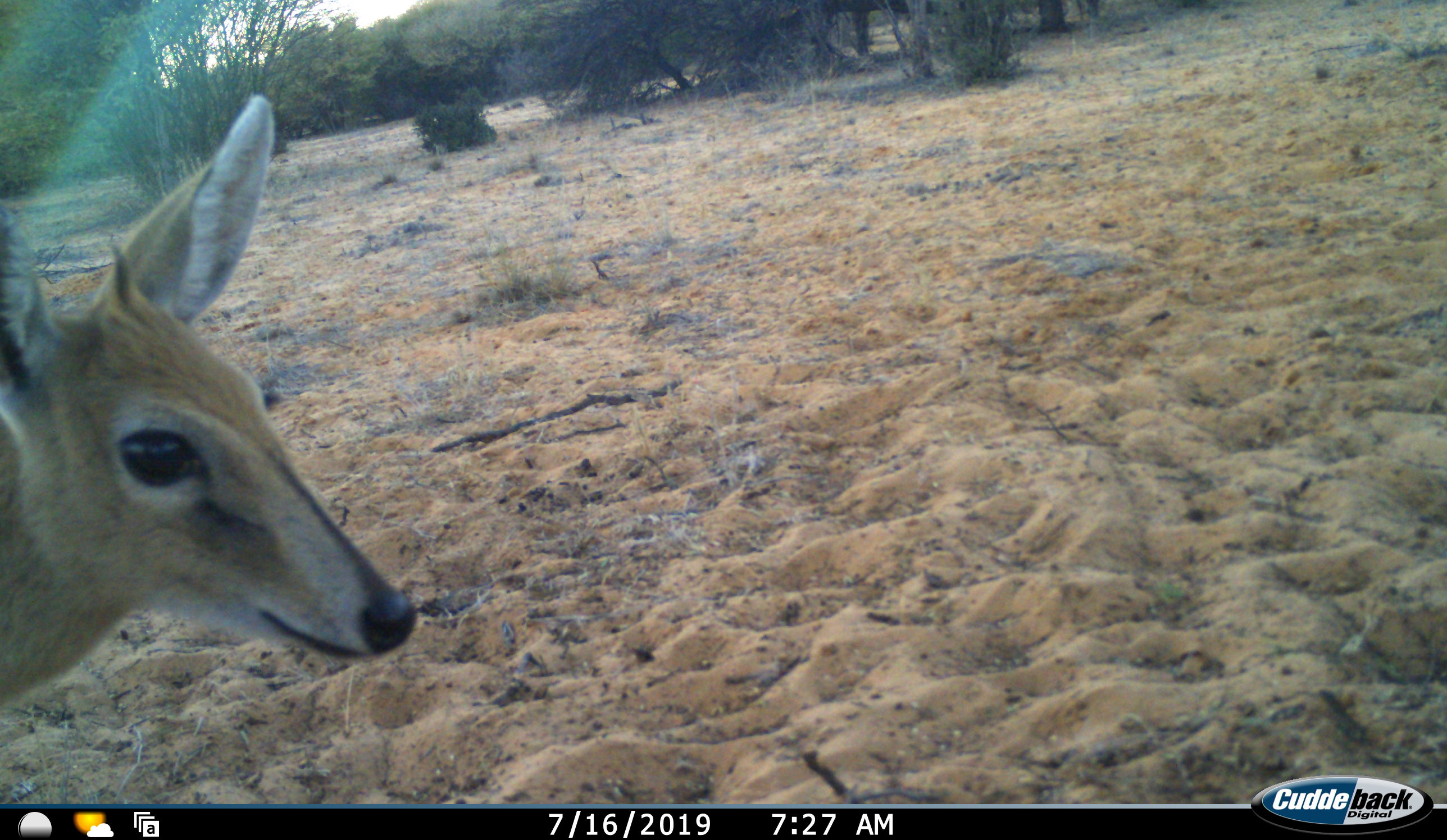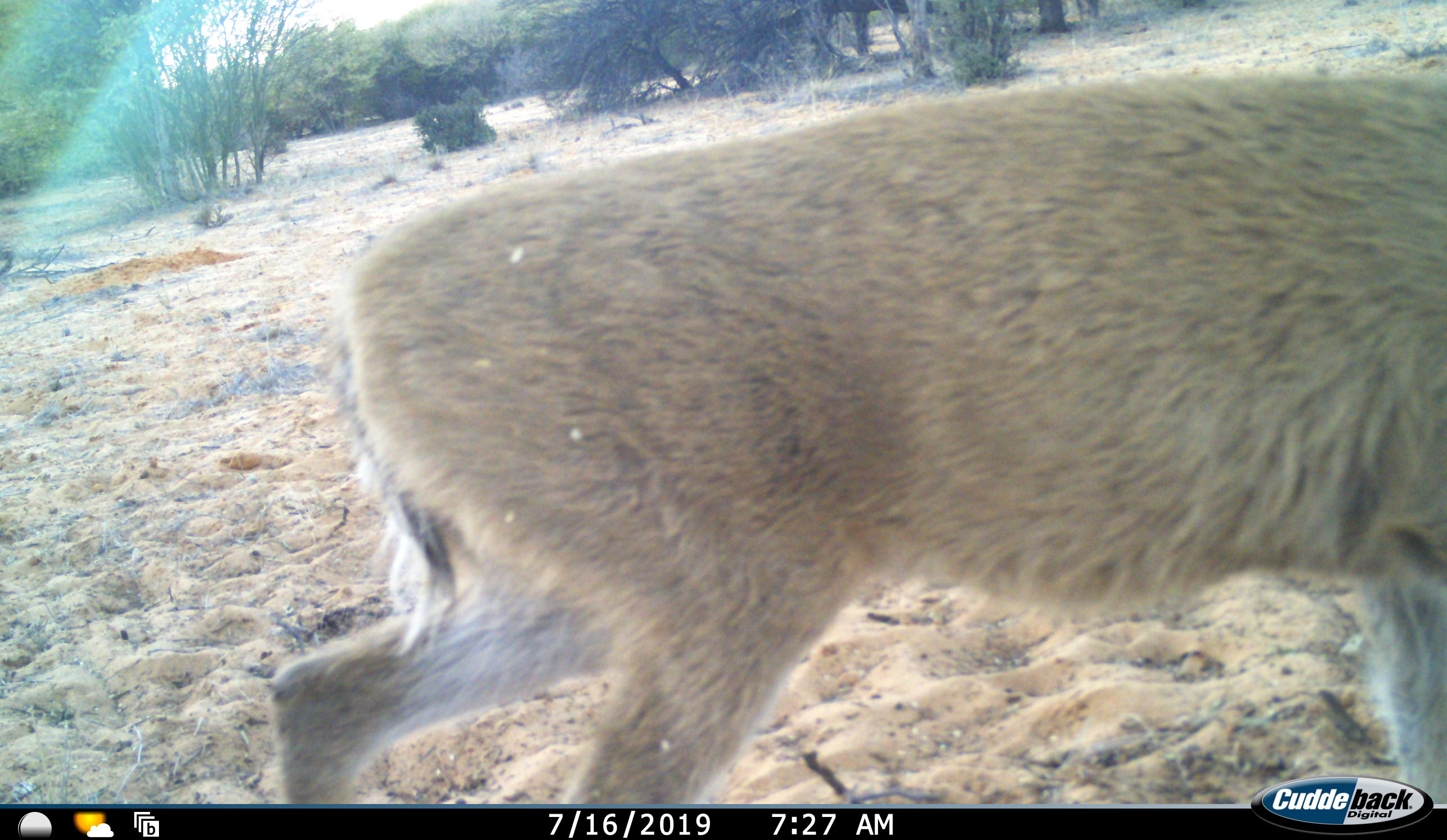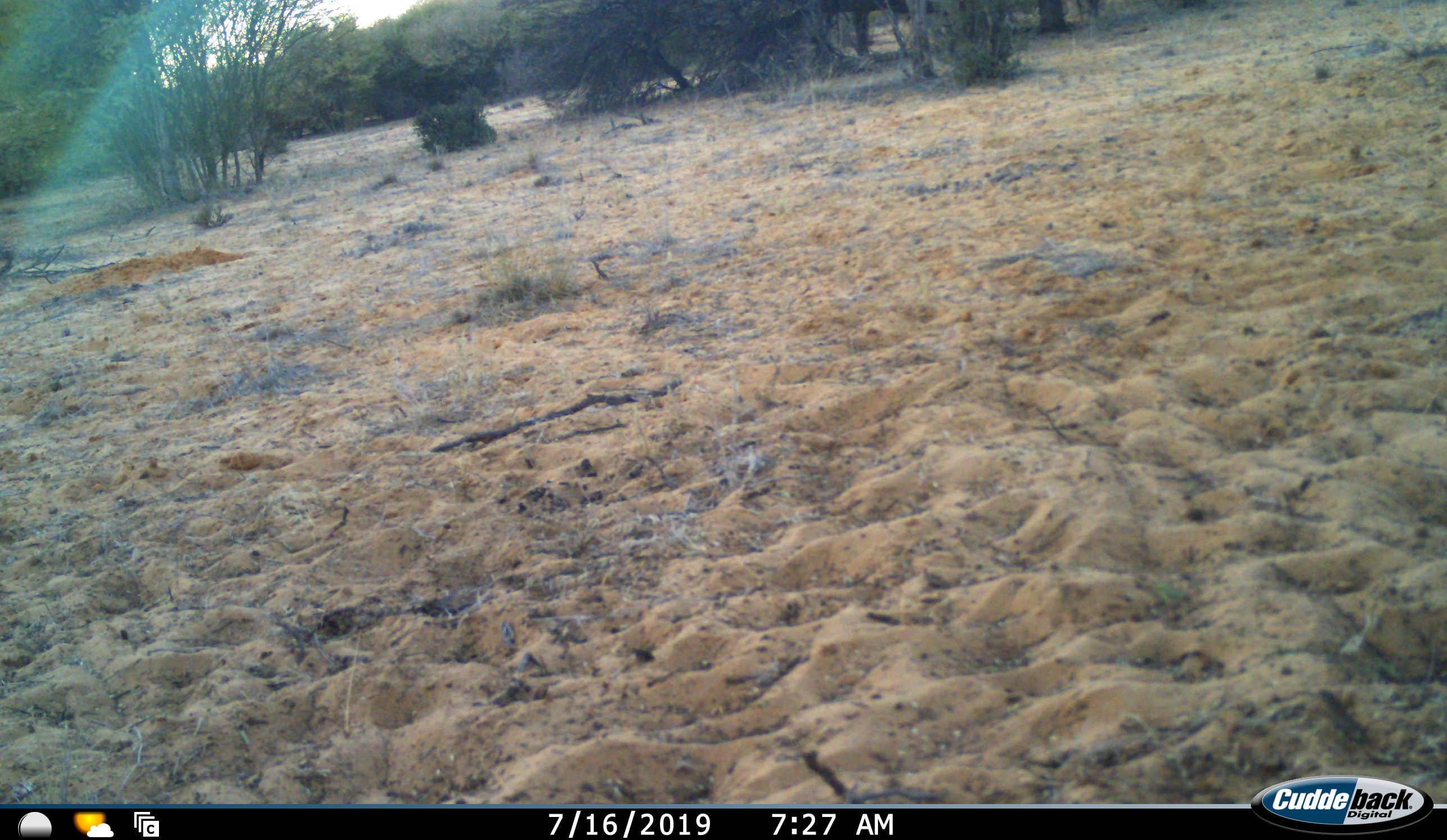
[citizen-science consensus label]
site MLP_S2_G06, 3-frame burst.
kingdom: Animalia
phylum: Chordata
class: Mammalia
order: Artiodactyla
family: Bovidae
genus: Sylvicapra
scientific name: Sylvicapra grimmia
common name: common duiker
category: duikercommongrey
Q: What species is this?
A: Duikercommongrey (common duiker) (Sylvicapra grimmia).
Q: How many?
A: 1.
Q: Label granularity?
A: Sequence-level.